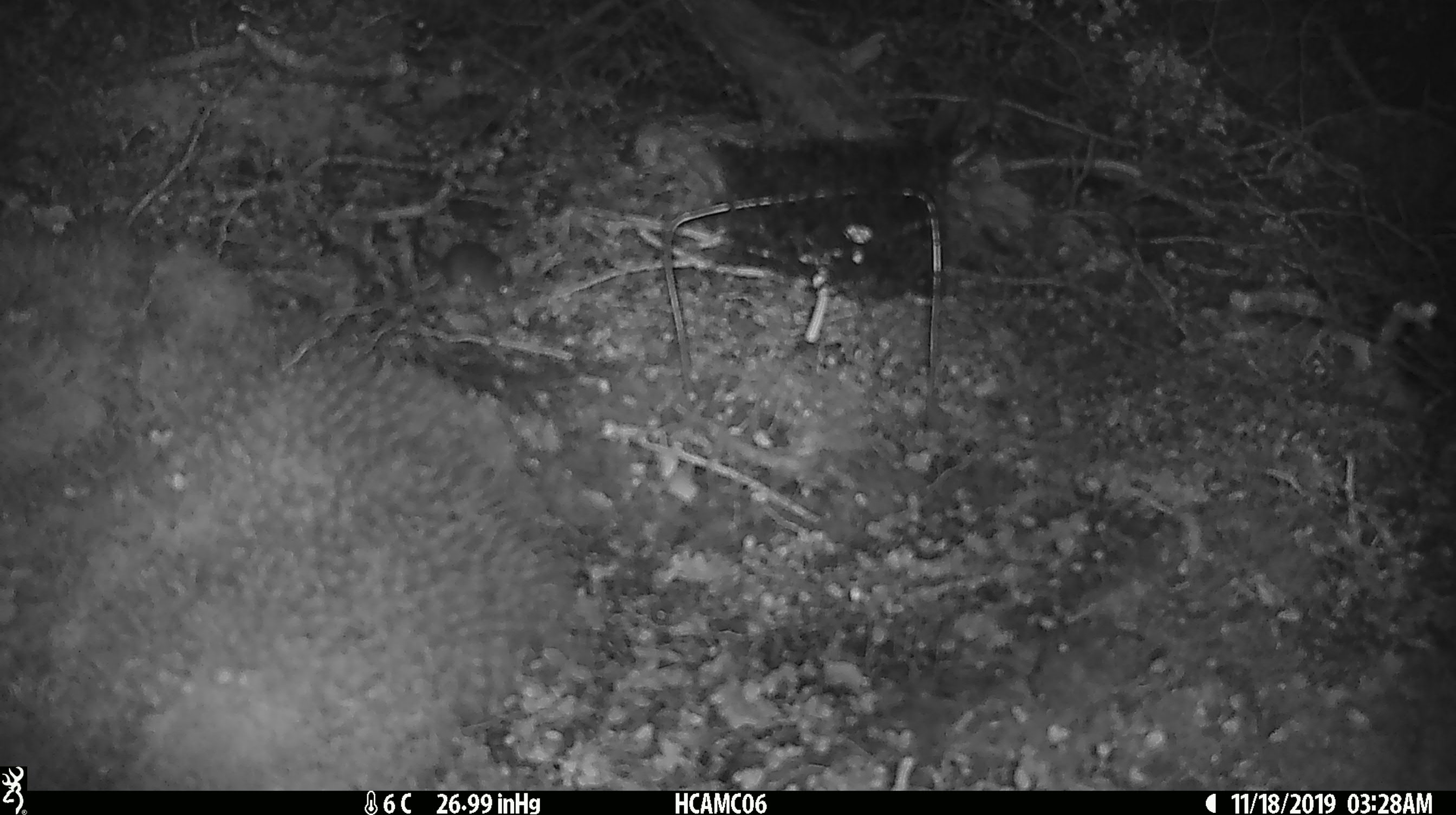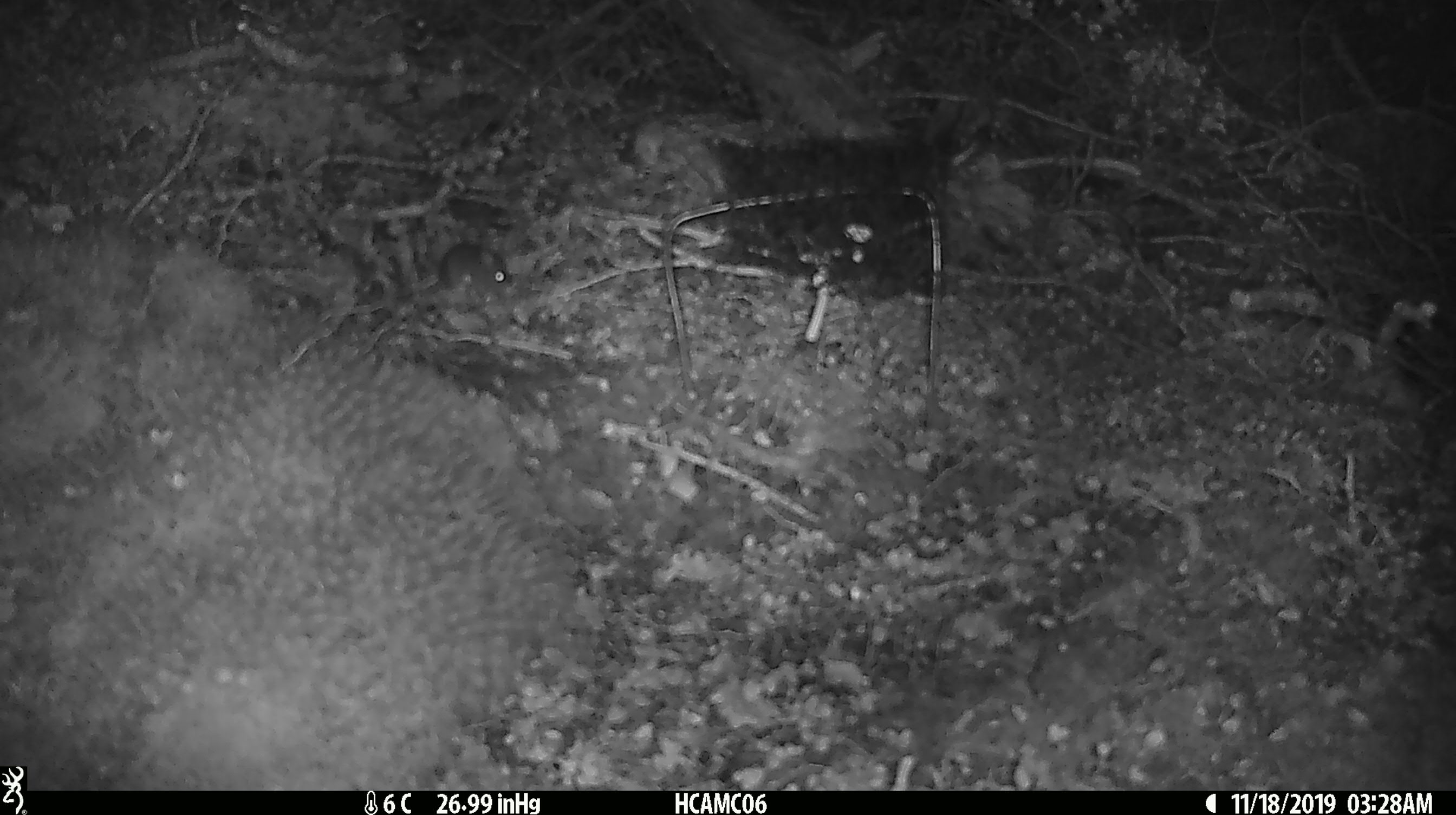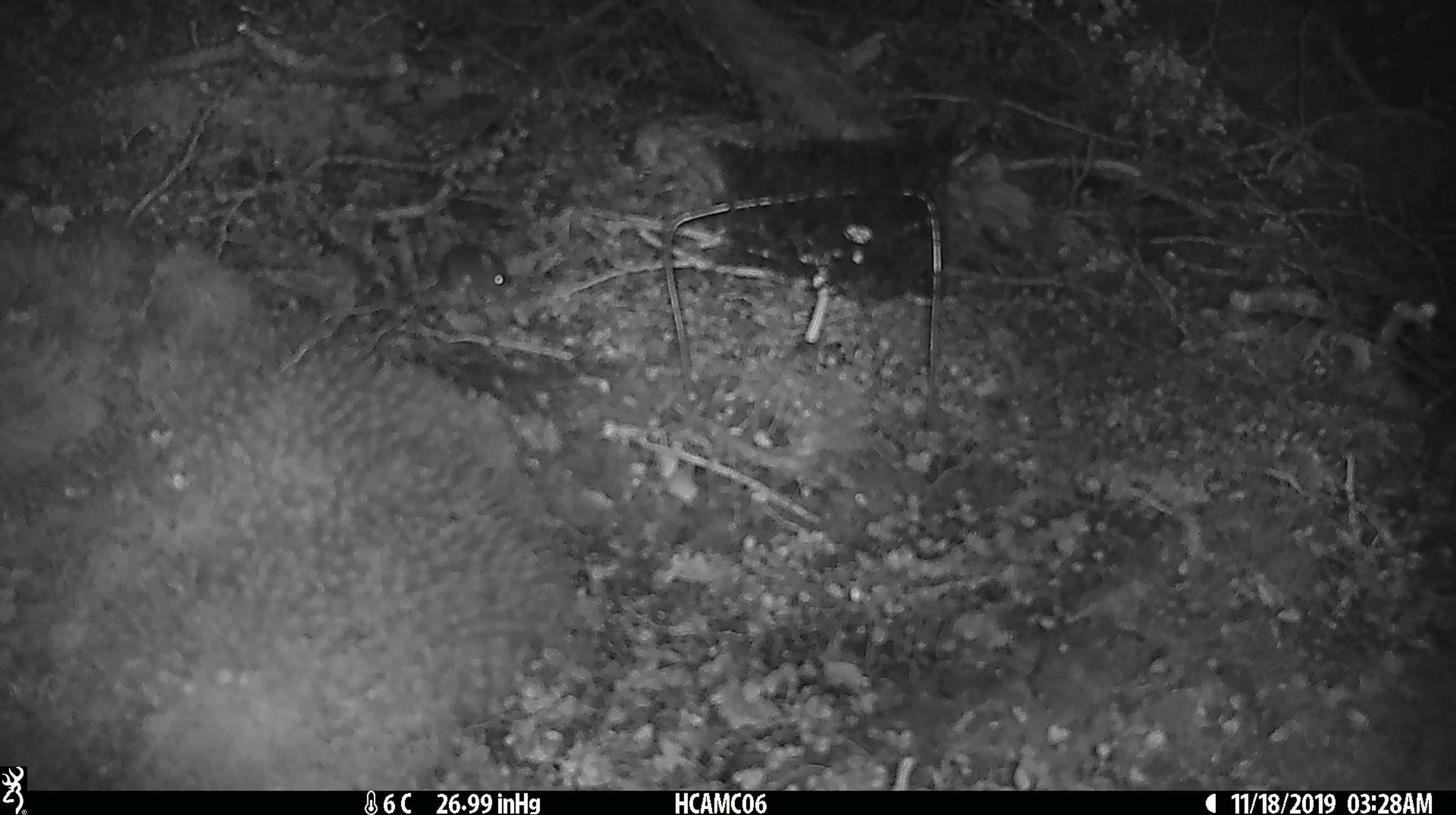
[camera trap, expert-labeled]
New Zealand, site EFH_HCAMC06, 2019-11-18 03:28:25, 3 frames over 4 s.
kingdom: Animalia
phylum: Chordata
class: Mammalia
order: Rodentia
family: Muridae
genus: Mus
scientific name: Mus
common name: mouse